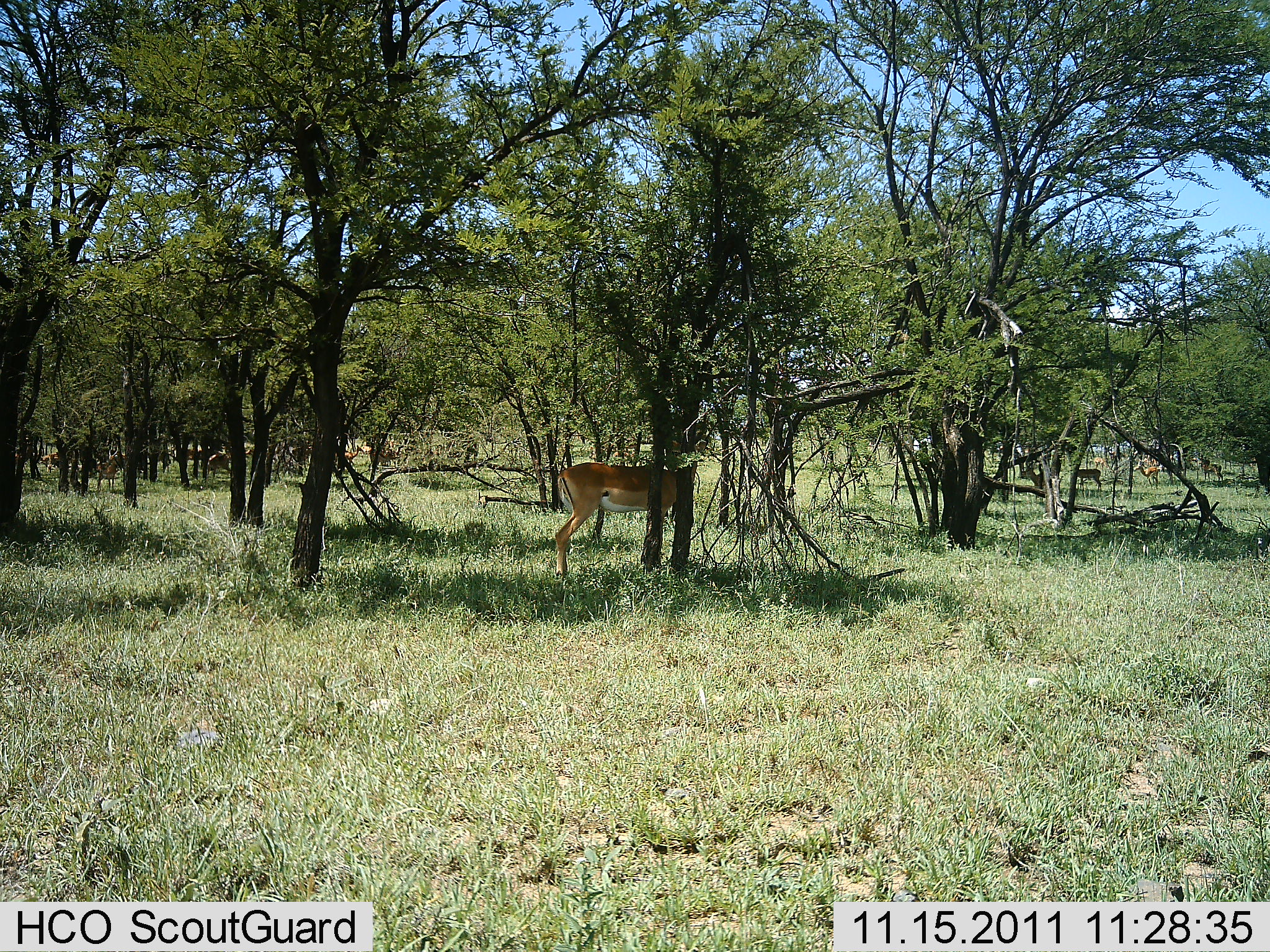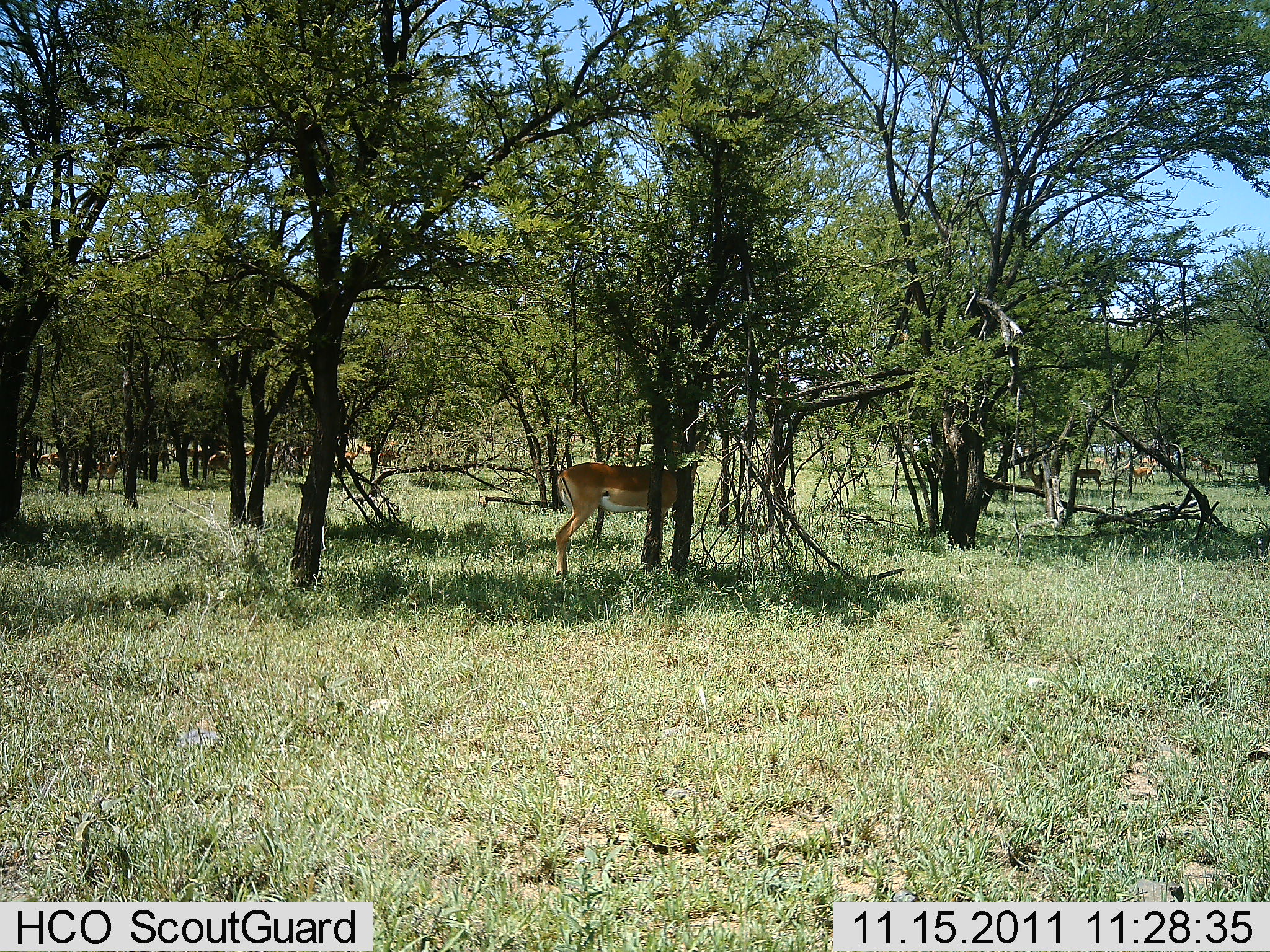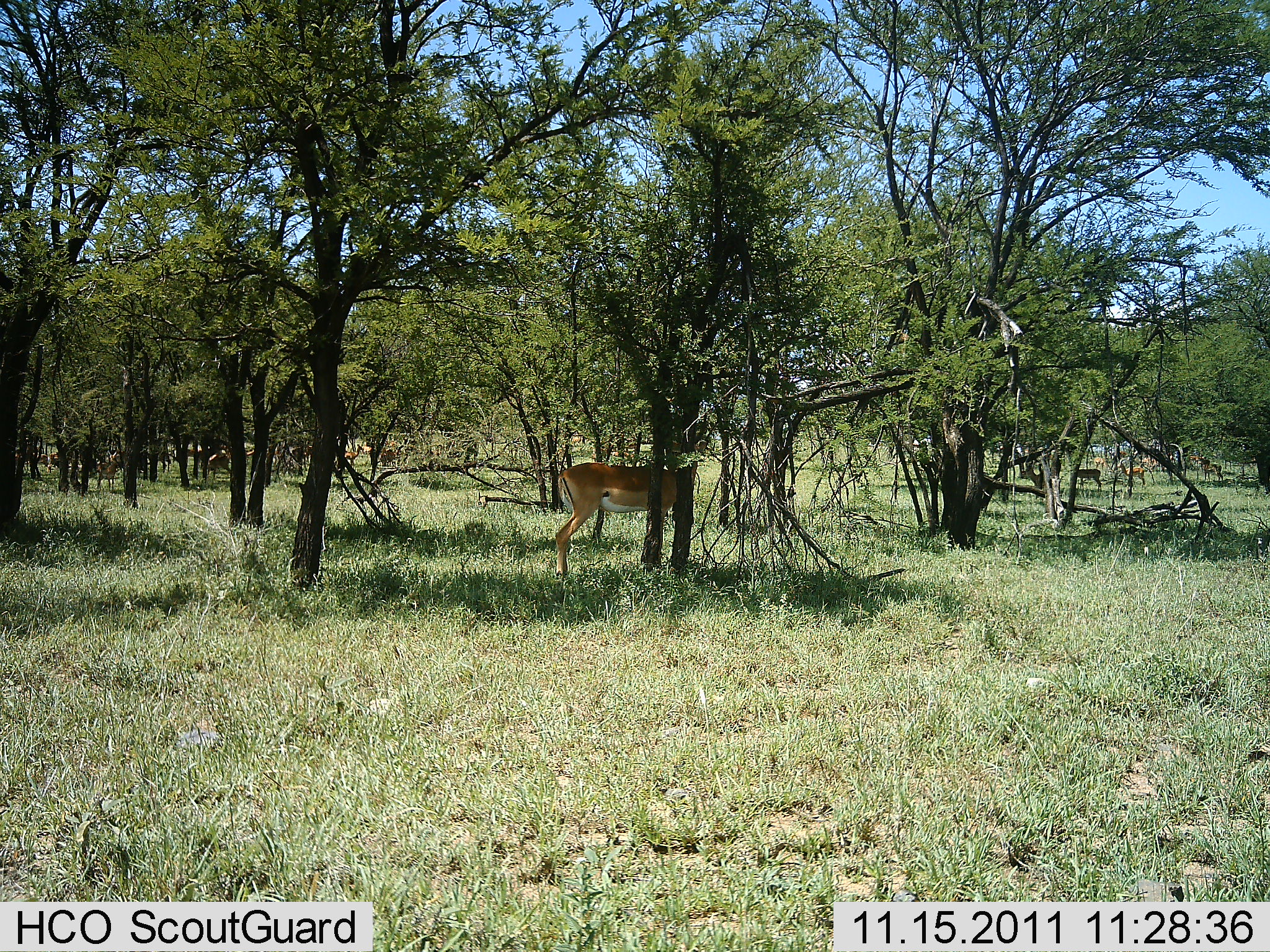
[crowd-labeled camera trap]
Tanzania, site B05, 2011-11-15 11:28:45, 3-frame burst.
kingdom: Animalia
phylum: Chordata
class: Mammalia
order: Artiodactyla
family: Bovidae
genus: Nanger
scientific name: Nanger granti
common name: grant's gazelle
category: gazellegrants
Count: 7.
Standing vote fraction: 90%.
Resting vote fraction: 10%.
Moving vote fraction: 30%.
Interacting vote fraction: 0%.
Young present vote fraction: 0%.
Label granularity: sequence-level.